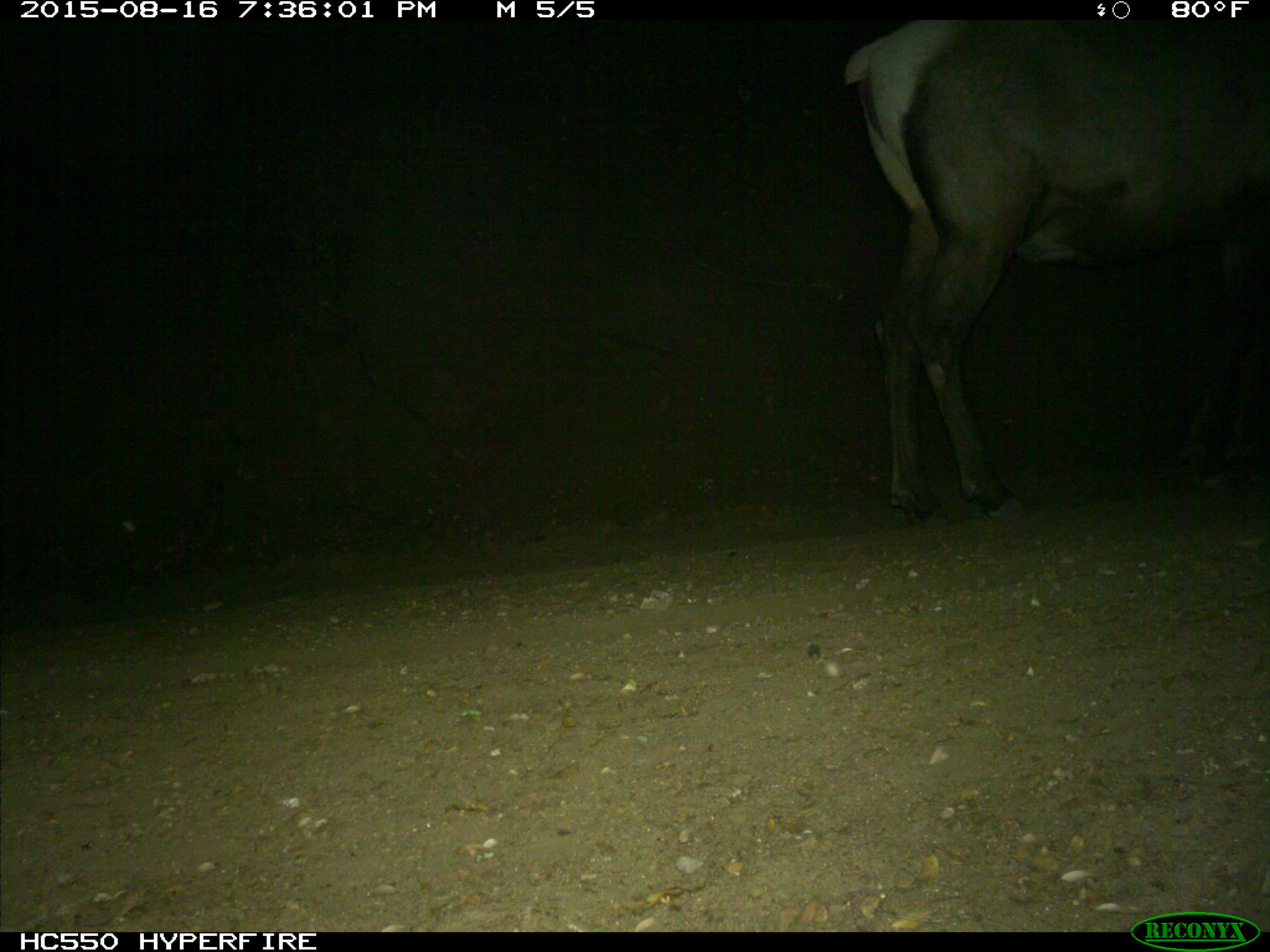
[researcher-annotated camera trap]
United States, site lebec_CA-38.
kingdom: Animalia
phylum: Chordata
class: Mammalia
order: Artiodactyla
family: Cervidae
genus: Cervus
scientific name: Cervus canadensis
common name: elk